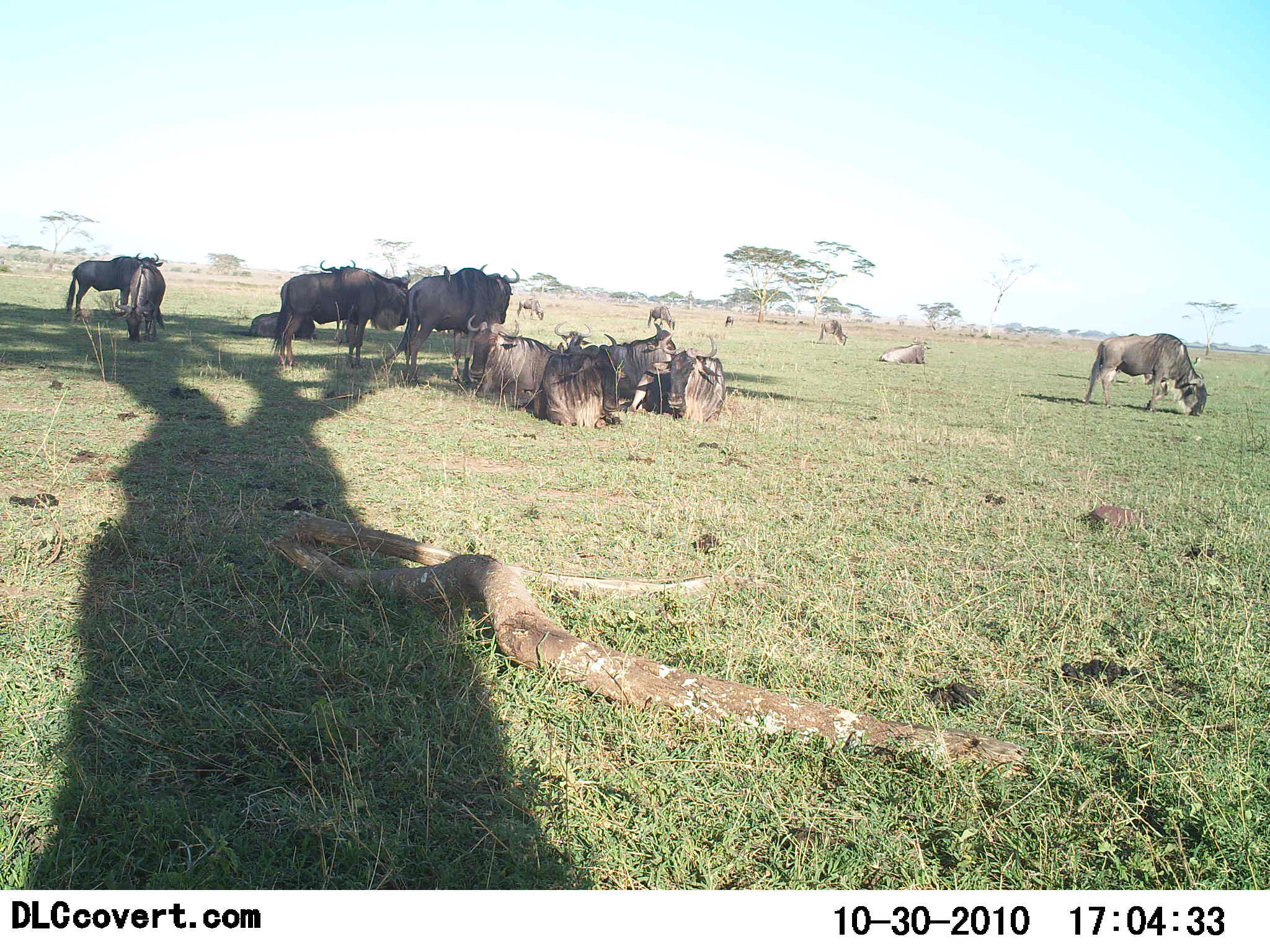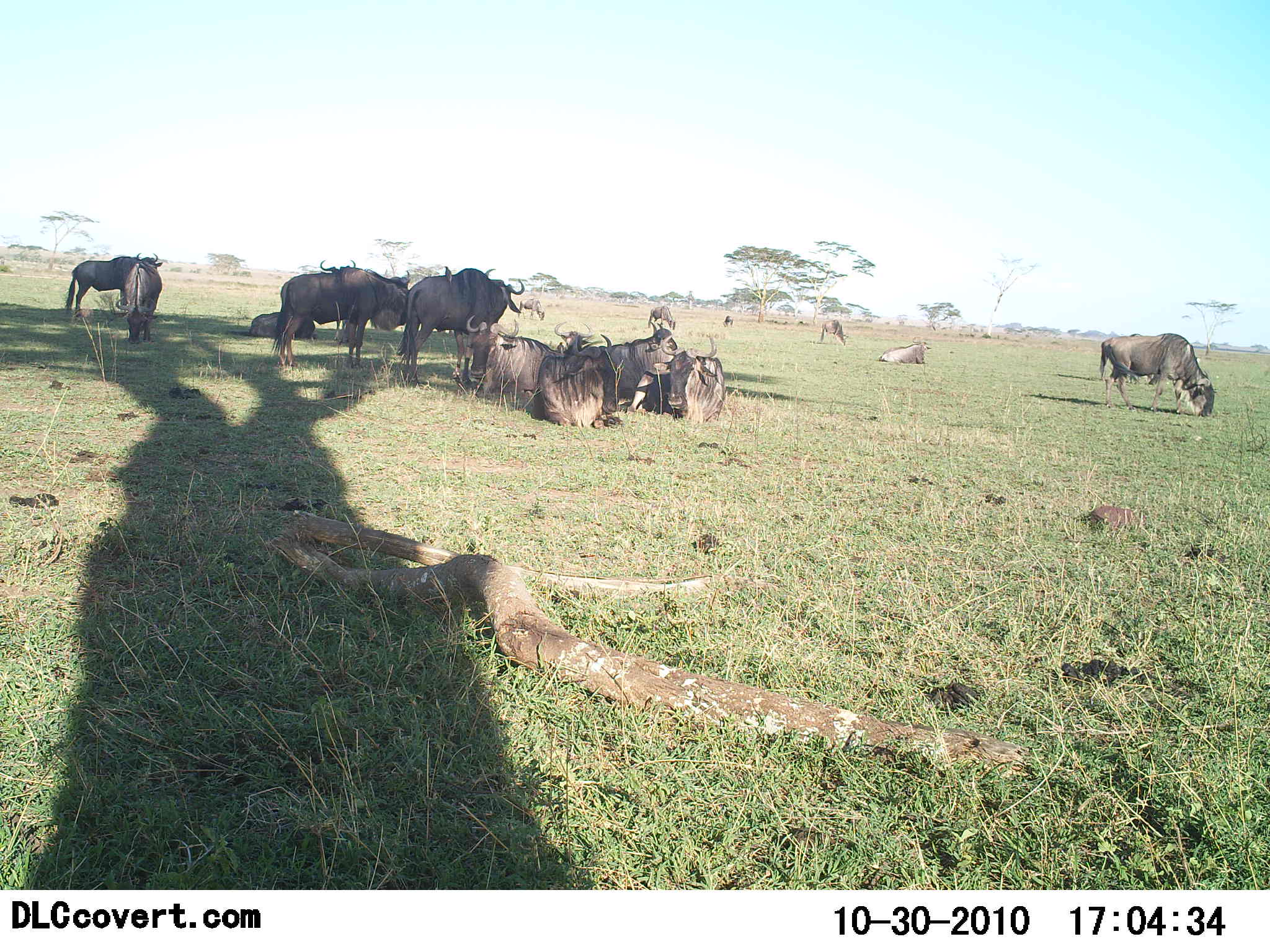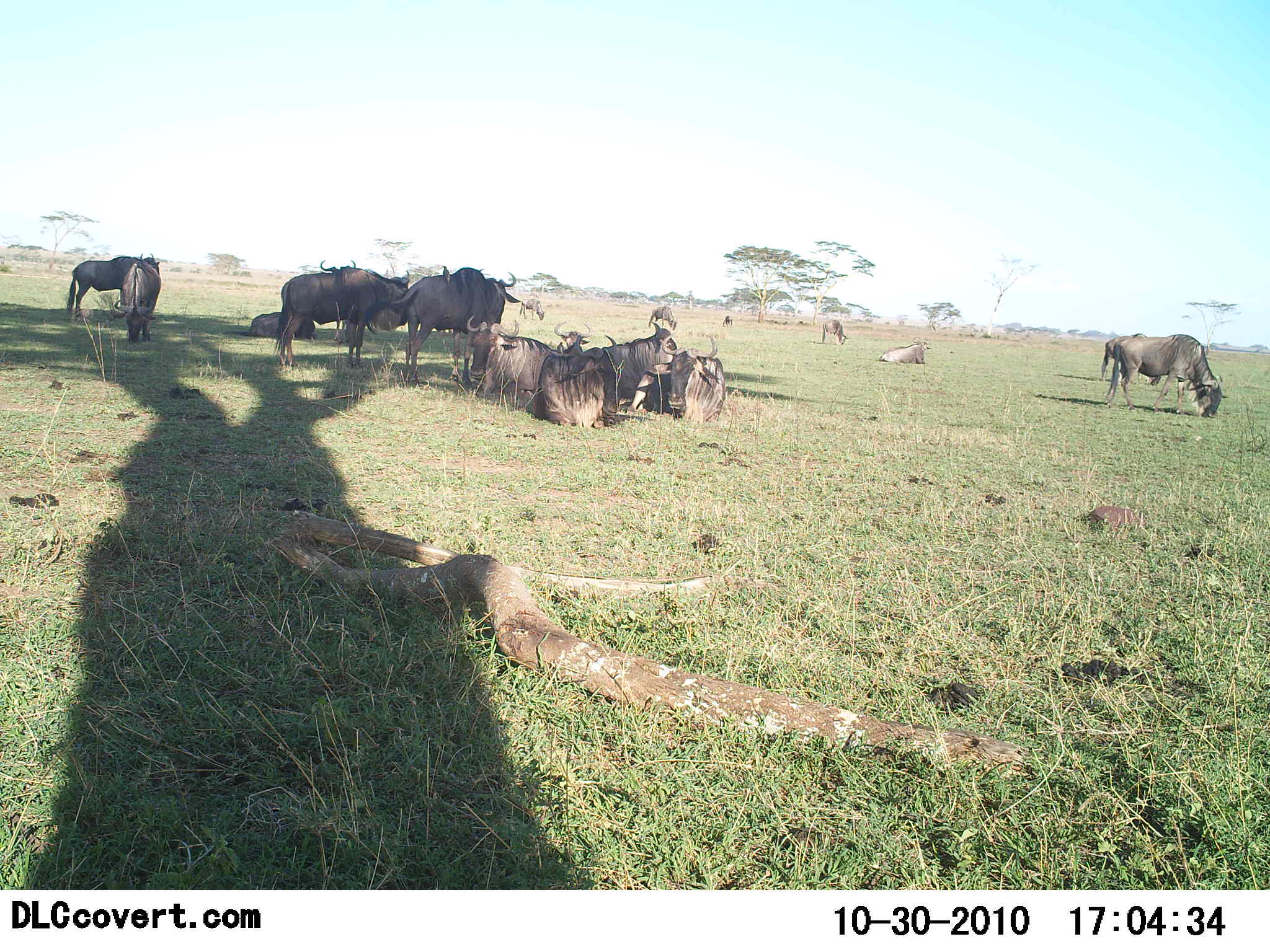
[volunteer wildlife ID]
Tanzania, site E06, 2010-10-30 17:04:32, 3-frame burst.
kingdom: Animalia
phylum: Chordata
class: Mammalia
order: Artiodactyla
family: Bovidae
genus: Connochaetes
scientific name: Connochaetes taurinus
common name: blue wildebeest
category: wildebeest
Wildebeest (blue wildebeest) (Connochaetes taurinus), count 11-50. Behavior (volunteer vote fractions): standing 75%, resting 88%, moving 17%, interacting 17%. Young present (vote fraction): 0%. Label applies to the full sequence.